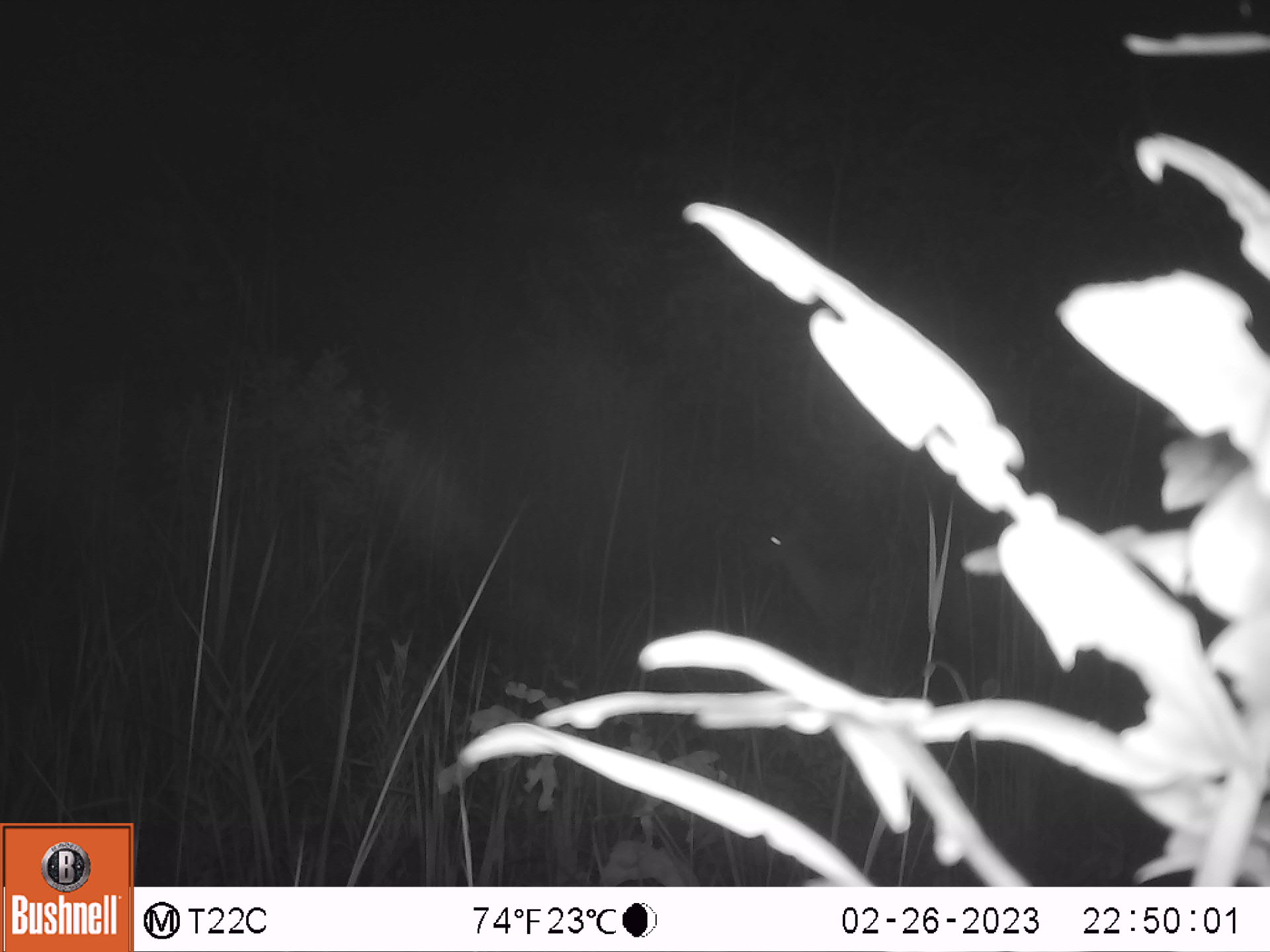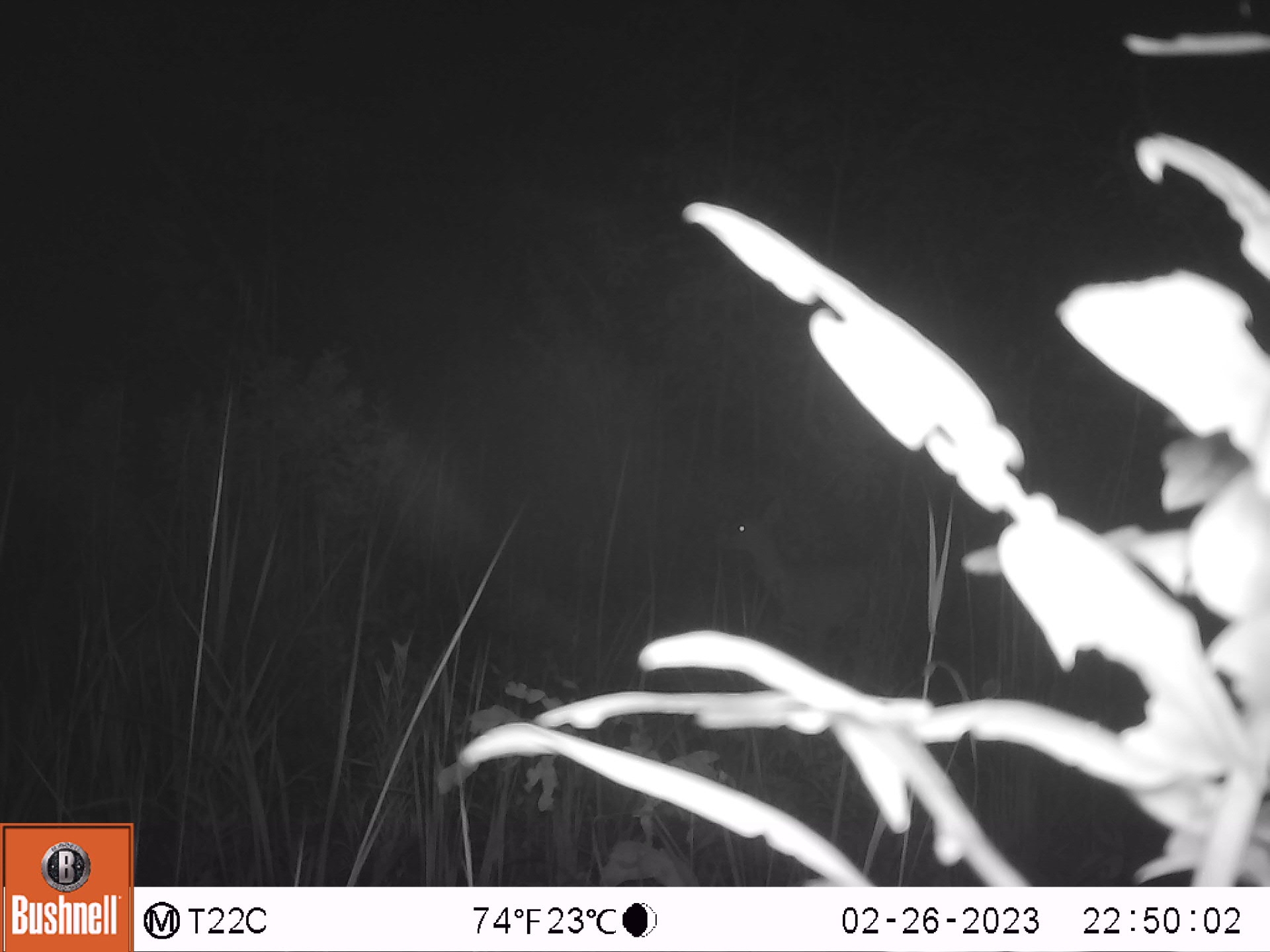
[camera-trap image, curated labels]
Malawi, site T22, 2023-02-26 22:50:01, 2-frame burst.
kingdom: Animalia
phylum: Chordata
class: Mammalia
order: Artiodactyla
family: Bovidae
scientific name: Antilopinae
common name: small antelope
Small antelope (Antilopinae), count 1.